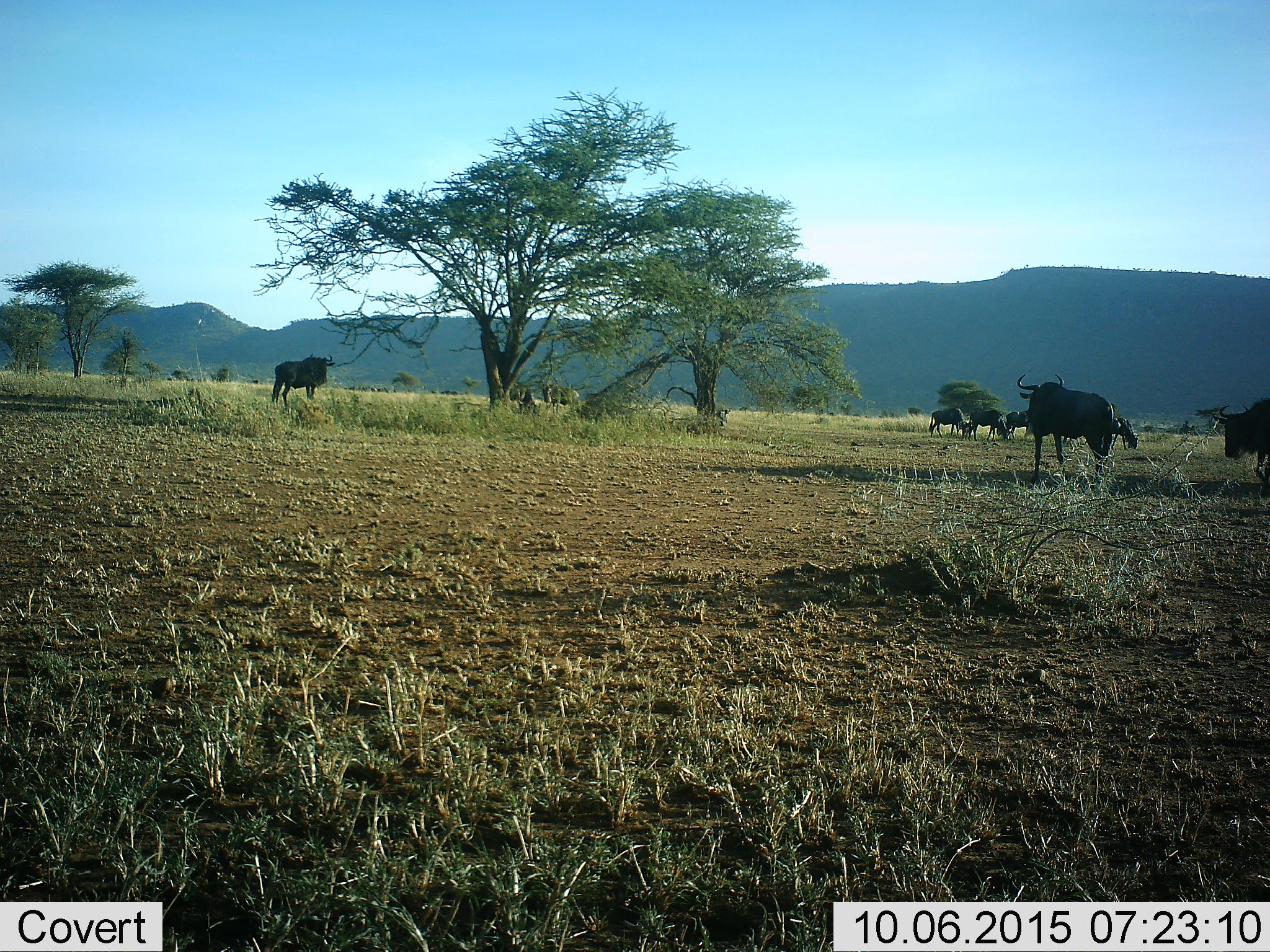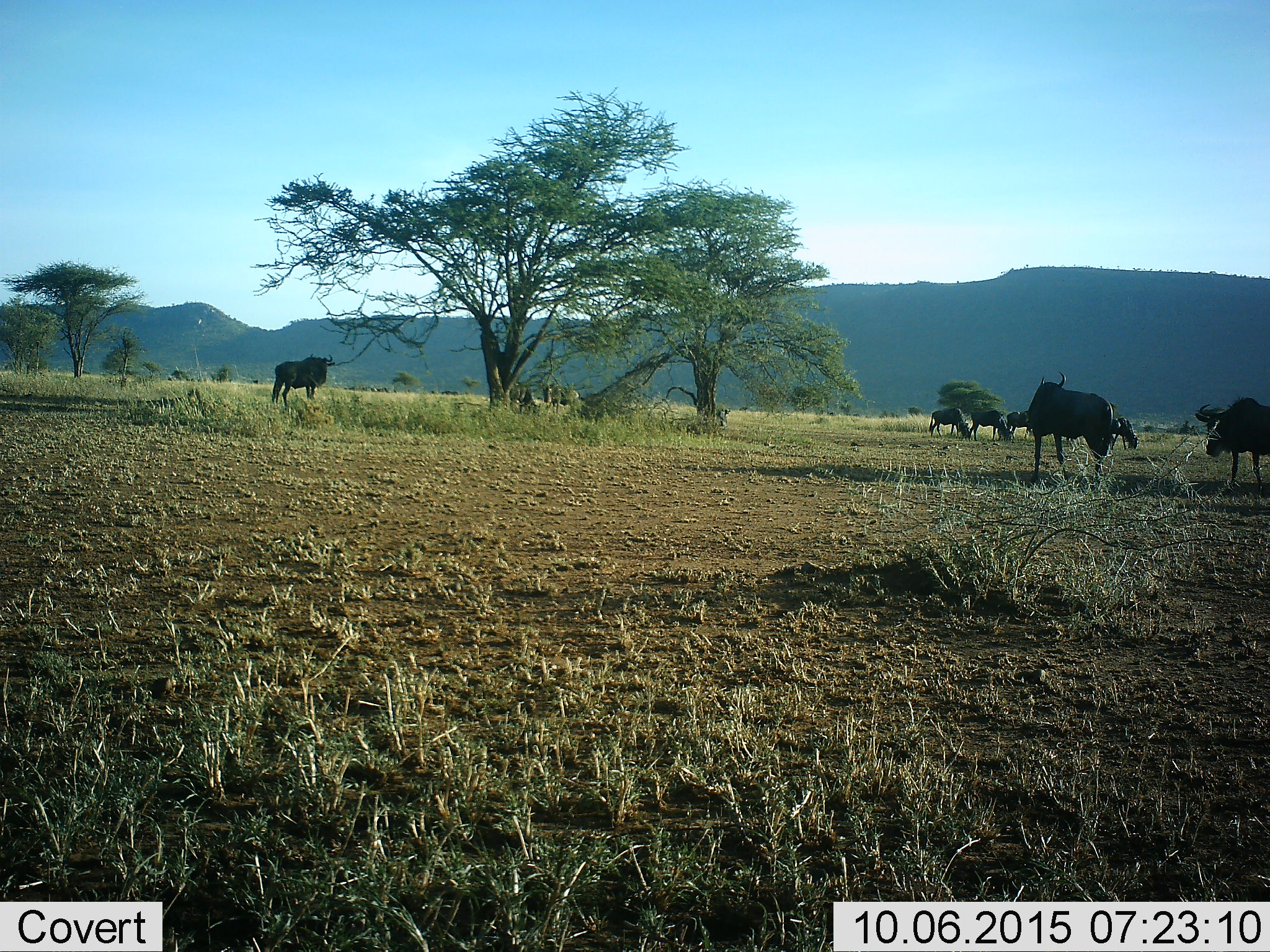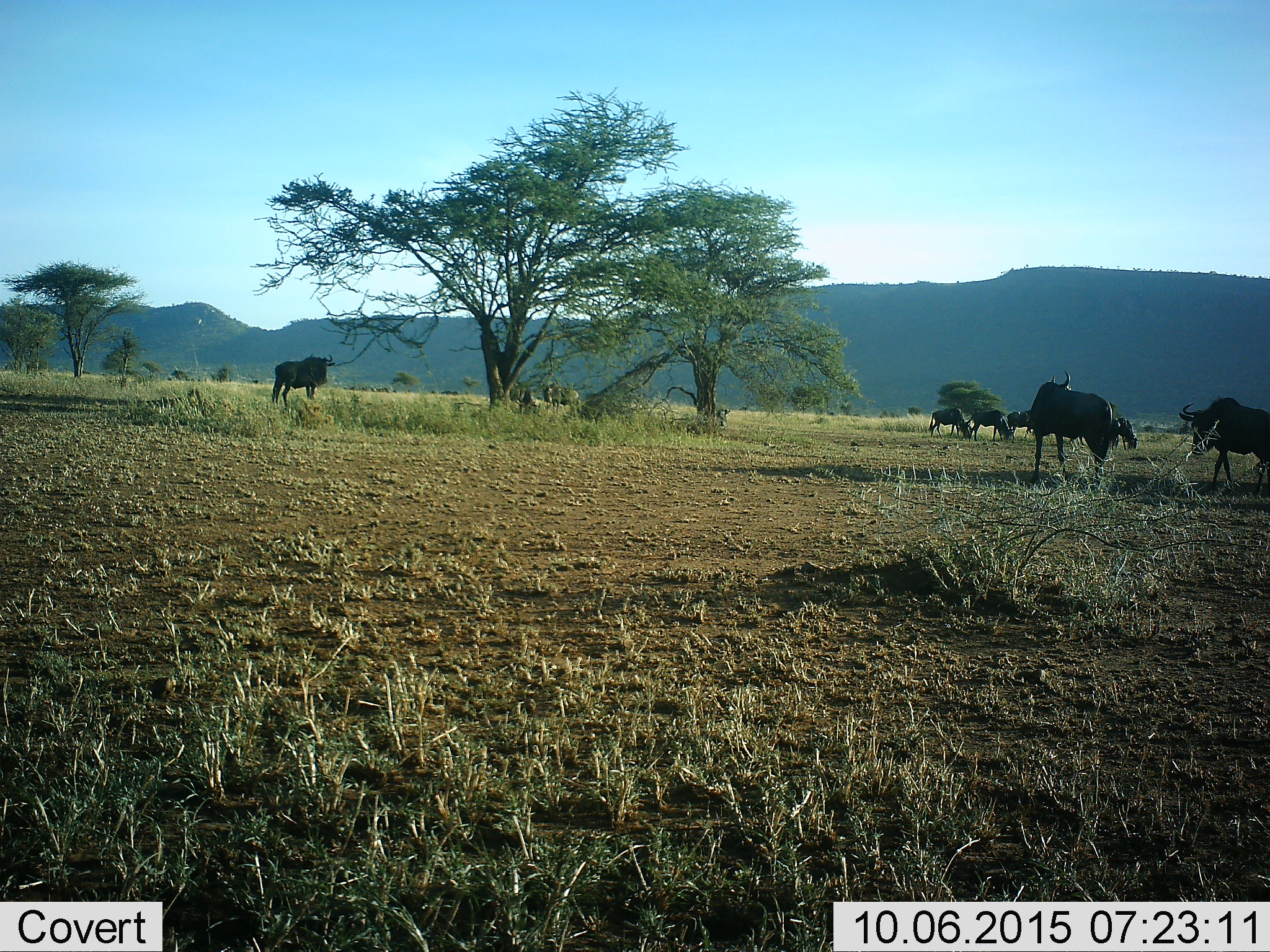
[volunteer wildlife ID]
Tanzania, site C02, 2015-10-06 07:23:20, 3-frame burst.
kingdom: Animalia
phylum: Chordata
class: Mammalia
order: Artiodactyla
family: Bovidae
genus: Connochaetes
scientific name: Connochaetes taurinus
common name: blue wildebeest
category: wildebeest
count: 10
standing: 100%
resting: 30%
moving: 50%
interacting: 30%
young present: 0%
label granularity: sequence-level